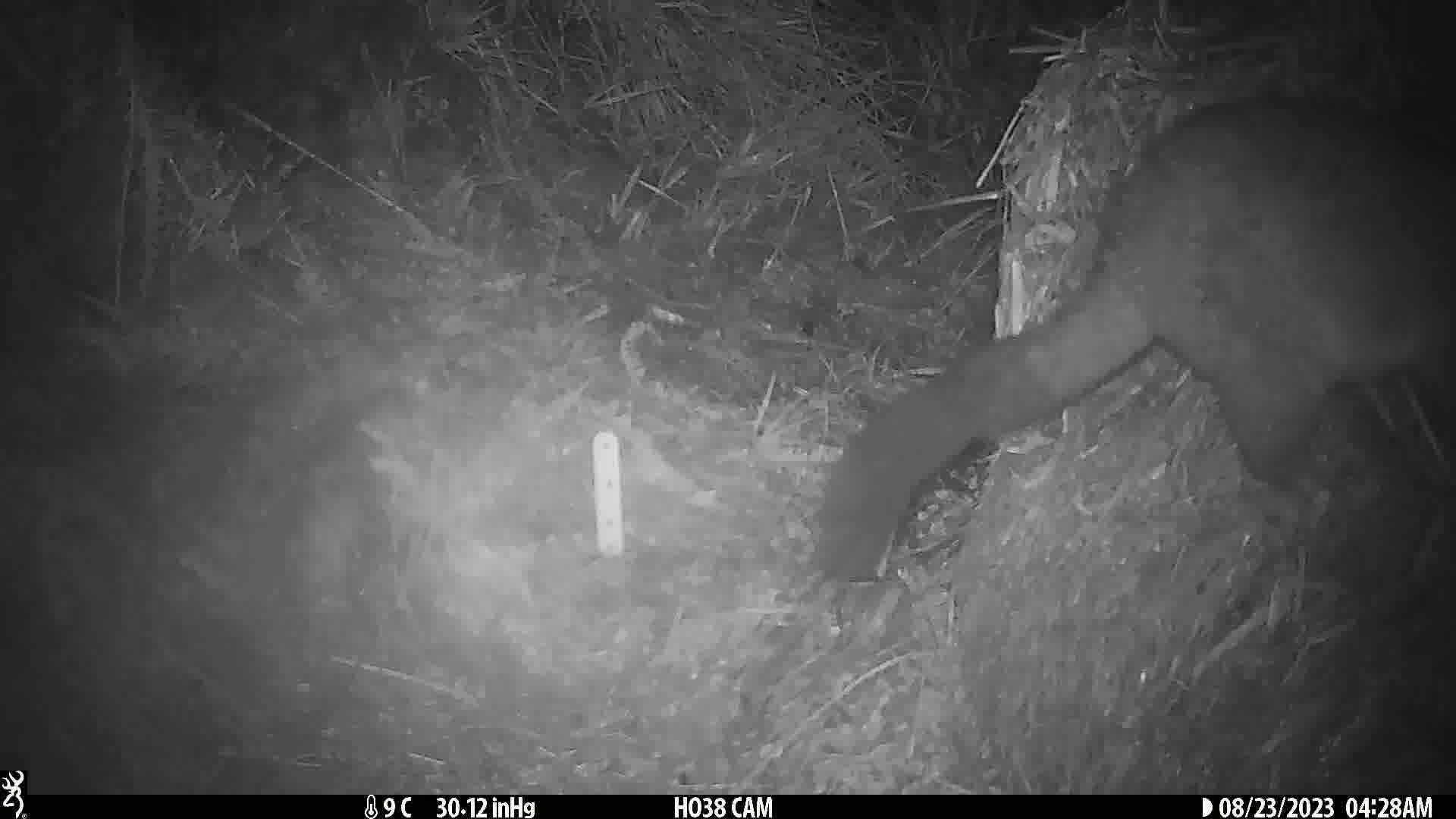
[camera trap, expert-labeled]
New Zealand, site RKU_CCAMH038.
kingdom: Animalia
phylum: Chordata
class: Mammalia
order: Diprotodontia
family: Phalangeridae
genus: Trichosurus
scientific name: Trichosurus vulpecula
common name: common brushtail possum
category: possum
Possum (common brushtail possum) (Trichosurus vulpecula).